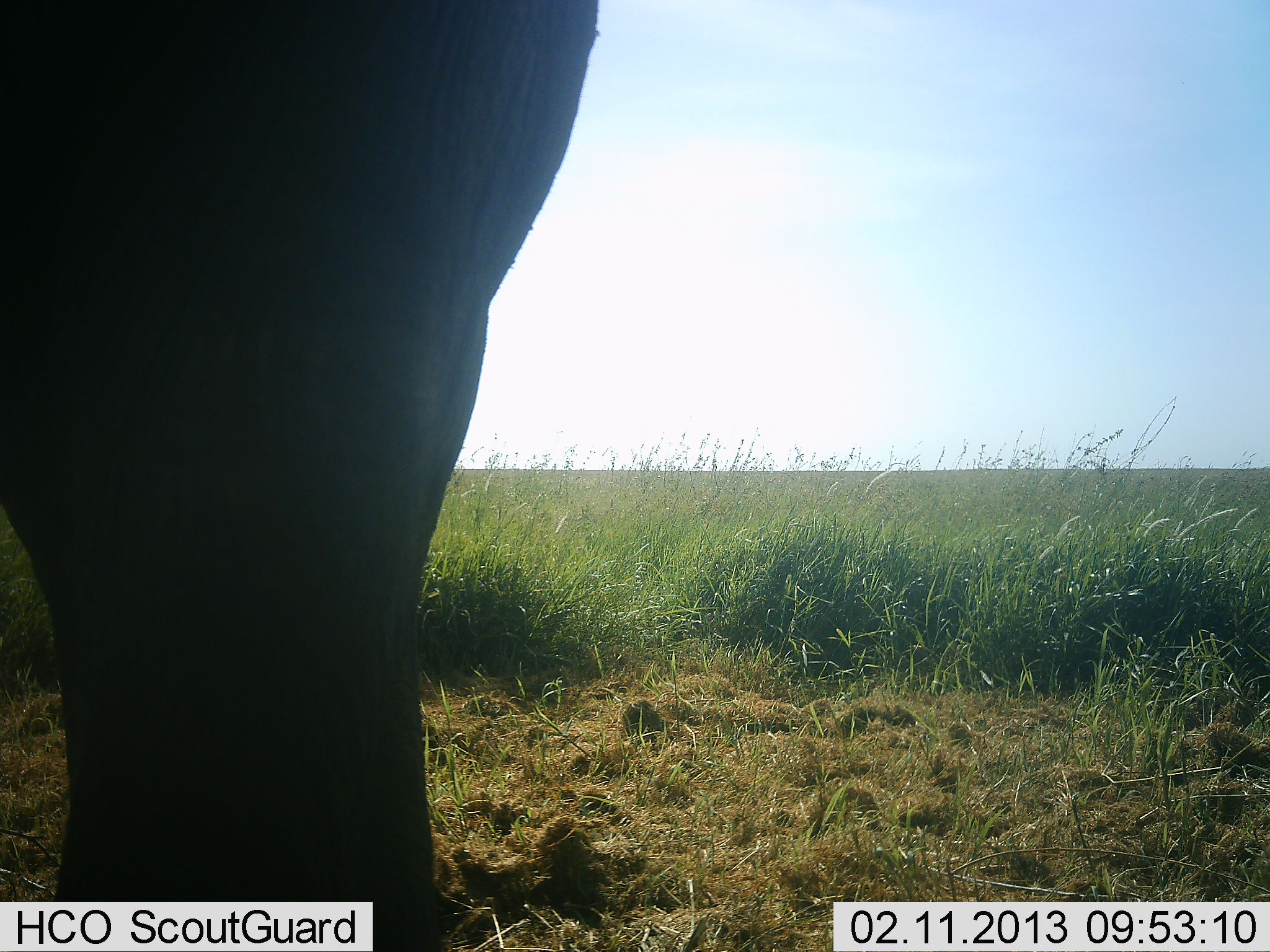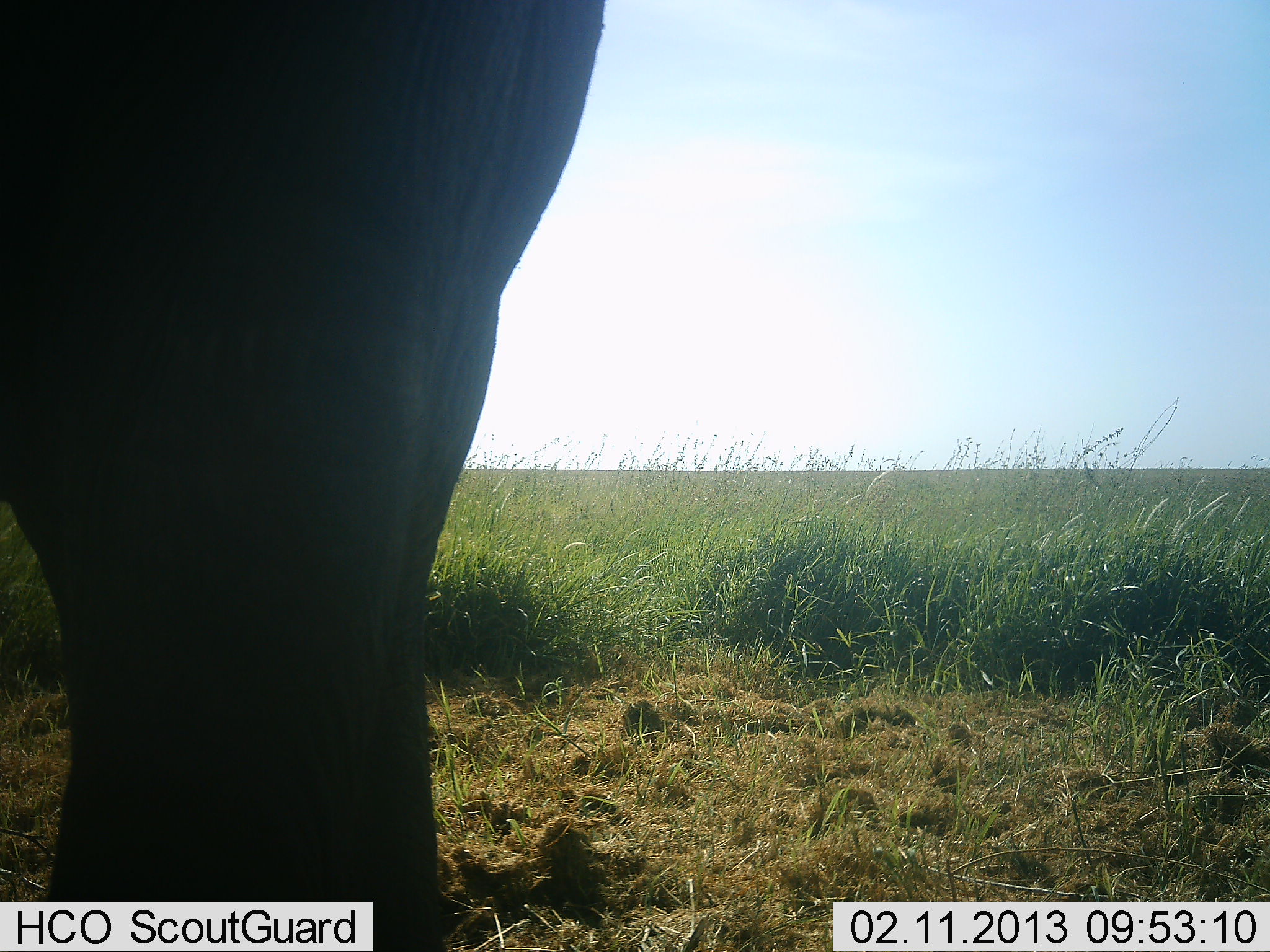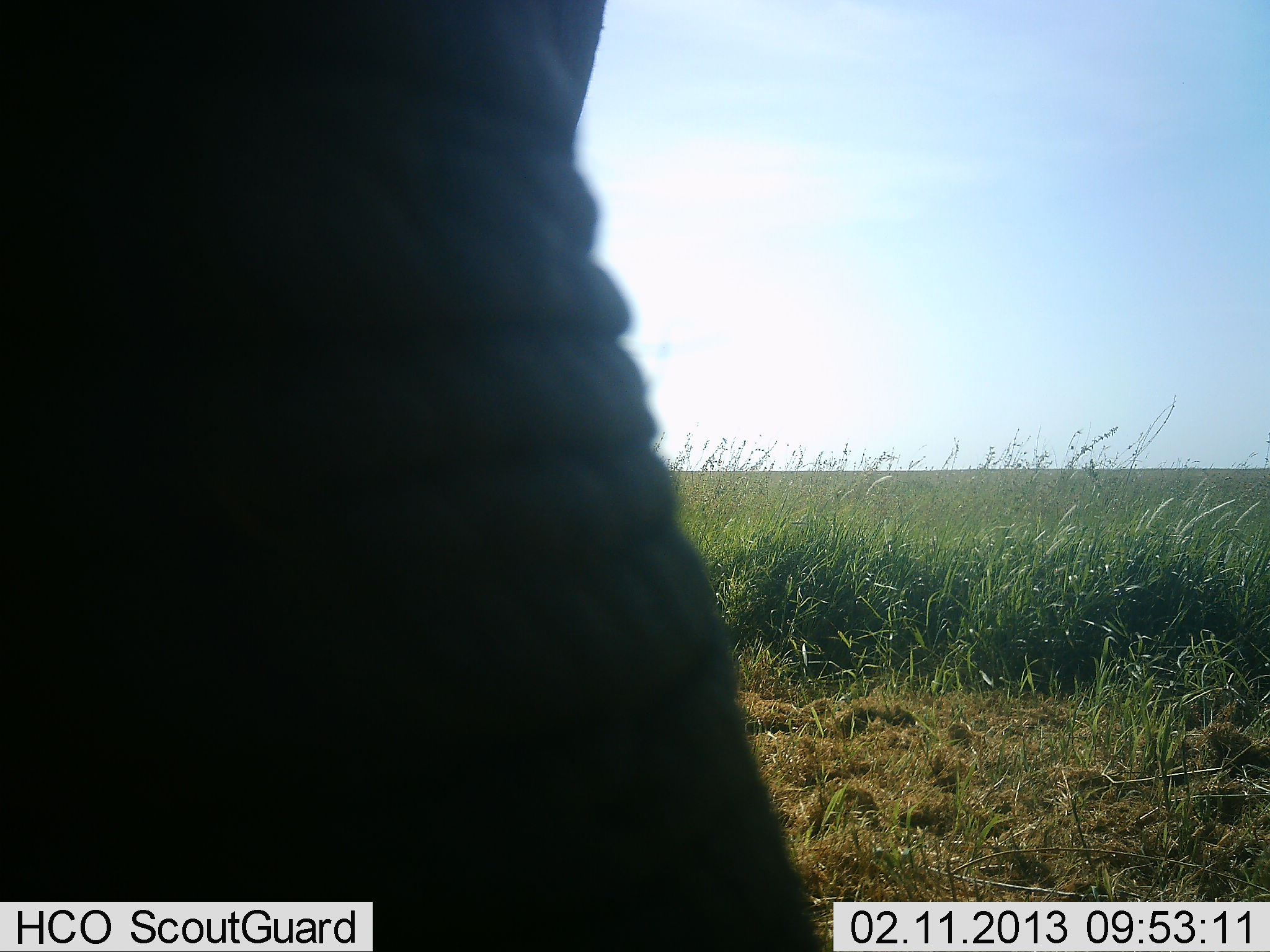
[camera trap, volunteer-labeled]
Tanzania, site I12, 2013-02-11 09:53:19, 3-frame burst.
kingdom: Animalia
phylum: Chordata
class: Mammalia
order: Proboscidea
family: Elephantidae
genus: Loxodonta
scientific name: Loxodonta africana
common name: african bush elephant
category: elephant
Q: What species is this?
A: Elephant (african bush elephant) (Loxodonta africana).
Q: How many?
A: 1.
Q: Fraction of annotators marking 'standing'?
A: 86%.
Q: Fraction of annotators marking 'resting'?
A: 0%.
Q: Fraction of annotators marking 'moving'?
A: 9%.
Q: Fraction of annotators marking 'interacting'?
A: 5%.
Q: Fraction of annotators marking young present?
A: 0%.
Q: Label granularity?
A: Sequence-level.